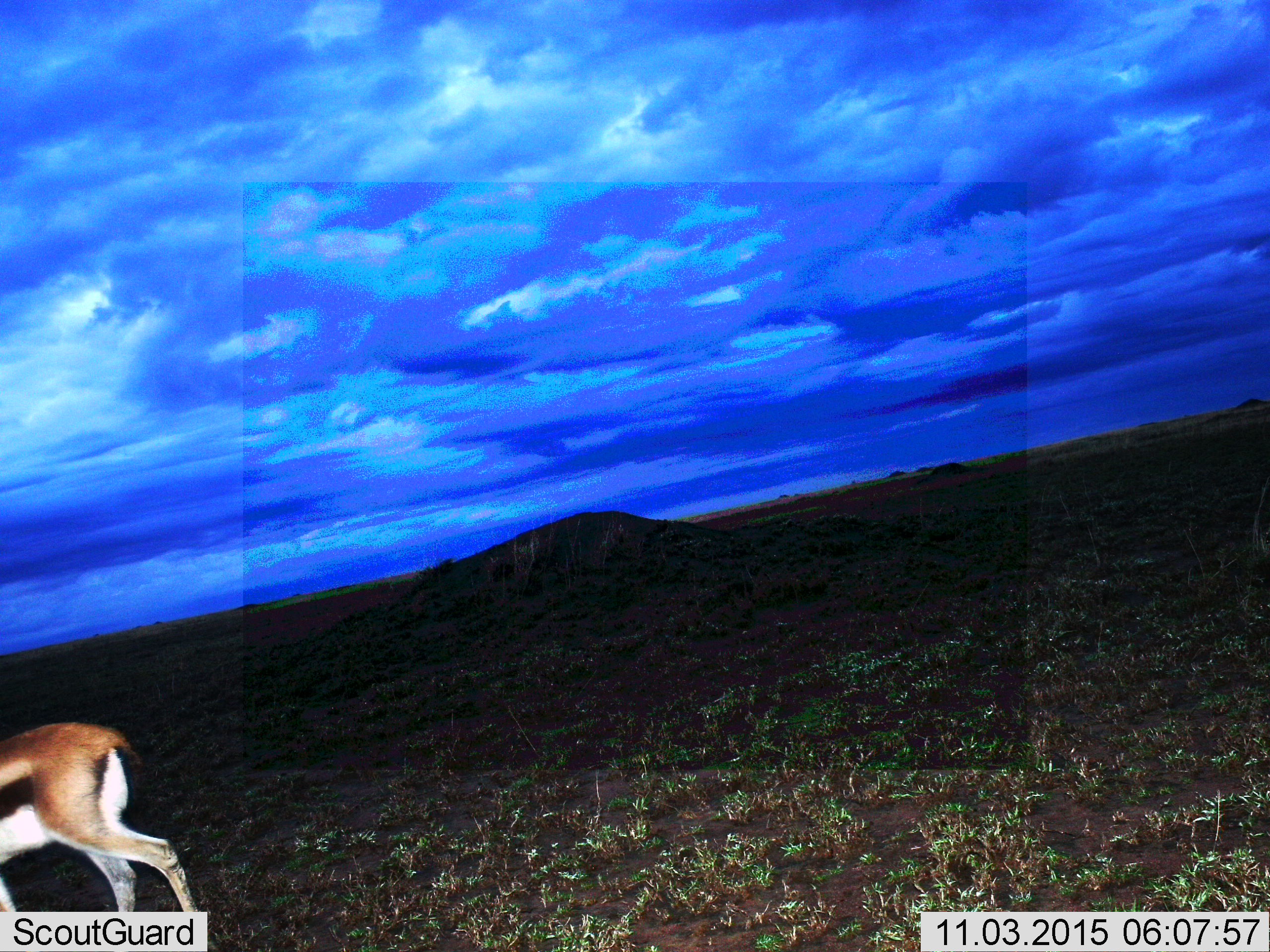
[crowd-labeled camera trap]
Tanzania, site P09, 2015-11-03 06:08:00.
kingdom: Animalia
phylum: Chordata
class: Mammalia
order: Artiodactyla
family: Bovidae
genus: Eudorcas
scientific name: Eudorcas thomsonii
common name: thomson's gazelle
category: gazellethomsons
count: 1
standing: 20%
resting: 0%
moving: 80%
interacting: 0%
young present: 0%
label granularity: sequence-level